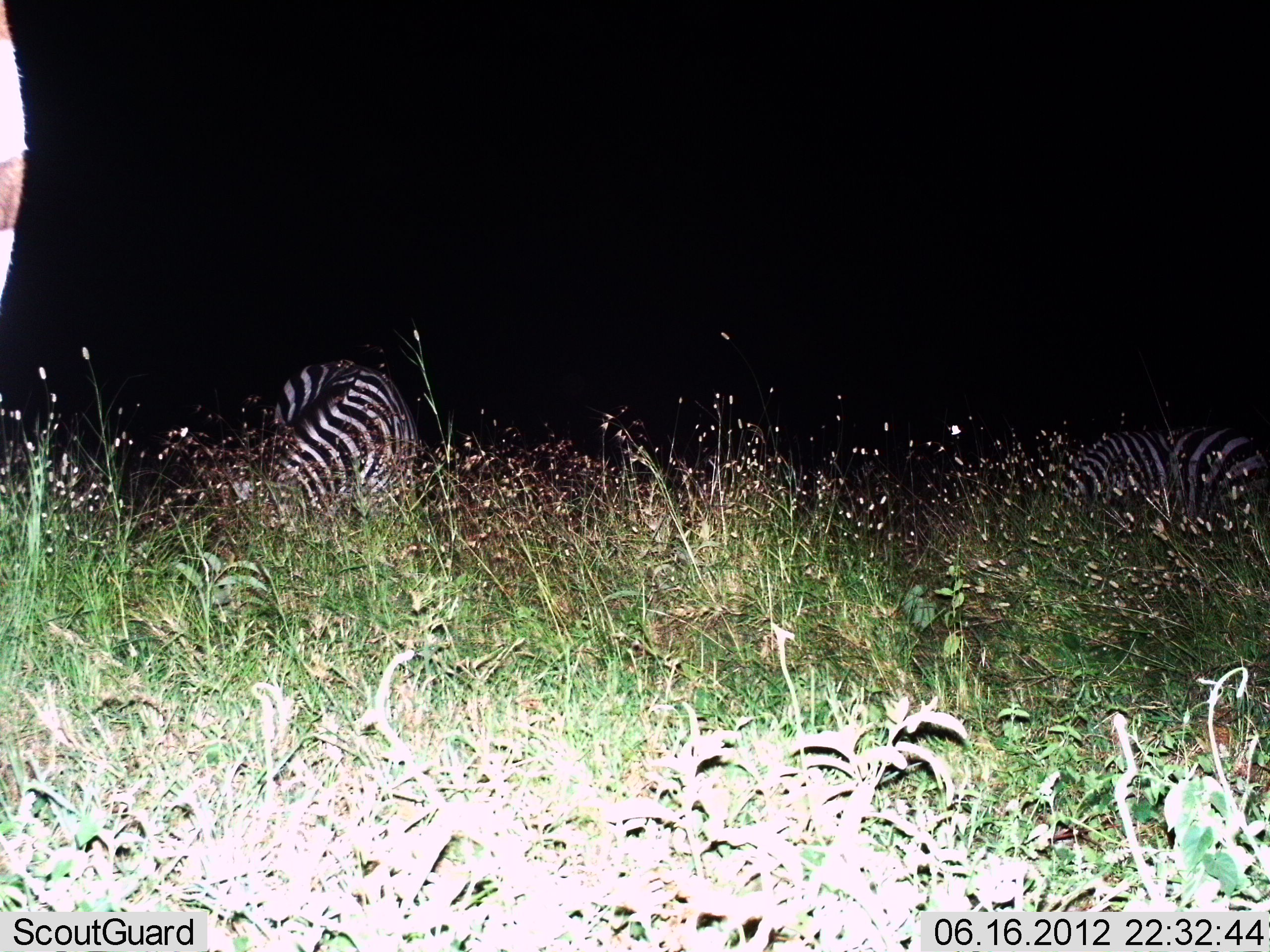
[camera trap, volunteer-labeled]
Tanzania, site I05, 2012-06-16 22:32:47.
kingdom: Animalia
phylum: Chordata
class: Mammalia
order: Perissodactyla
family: Equidae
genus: Equus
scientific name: Equus quagga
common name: plains zebra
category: zebra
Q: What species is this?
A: Zebra (plains zebra) (Equus quagga).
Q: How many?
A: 2.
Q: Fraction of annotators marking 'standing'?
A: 40%.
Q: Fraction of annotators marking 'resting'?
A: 10%.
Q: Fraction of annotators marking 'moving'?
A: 0%.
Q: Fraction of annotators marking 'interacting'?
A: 0%.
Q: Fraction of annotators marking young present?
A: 0%.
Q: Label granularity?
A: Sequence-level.